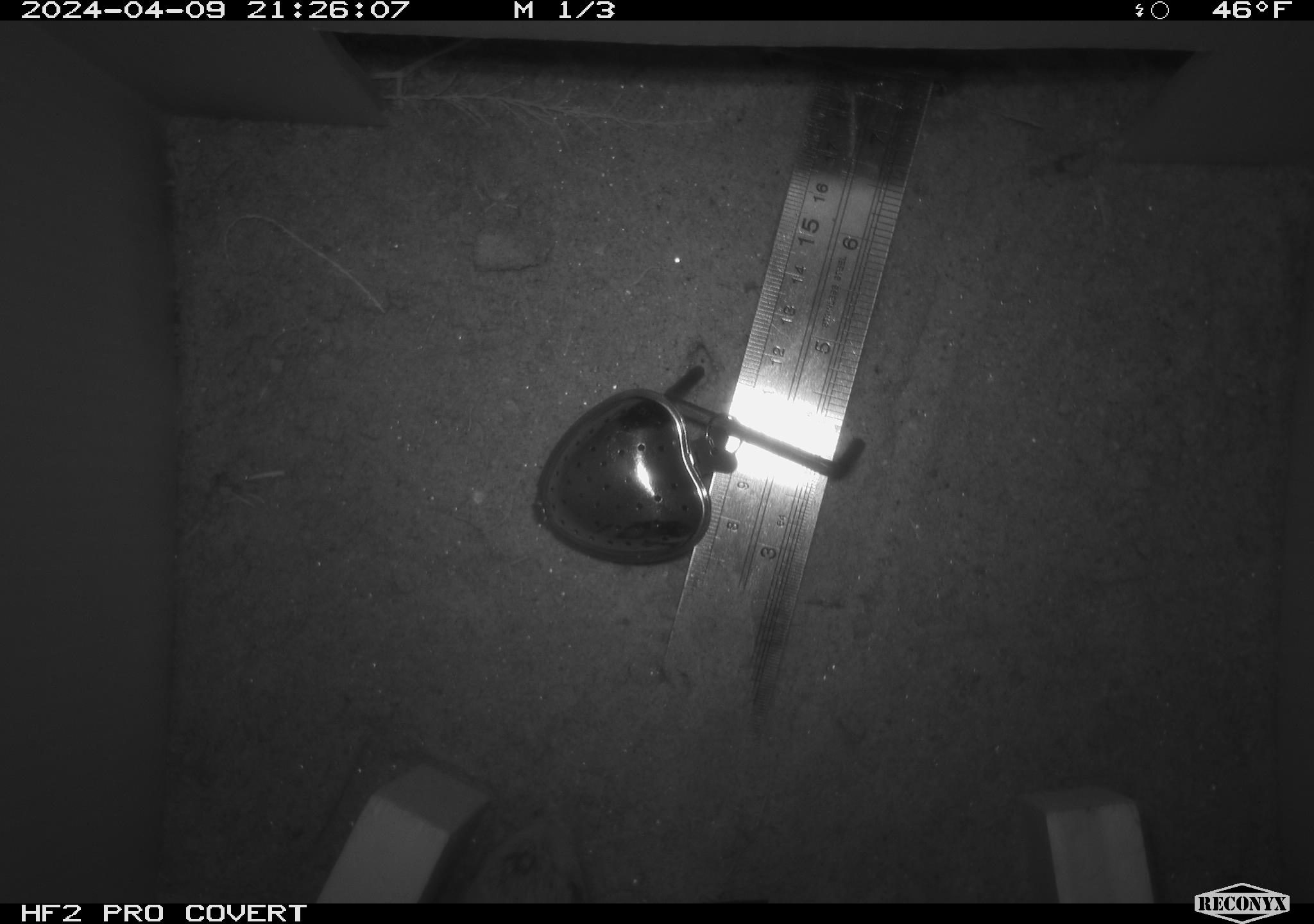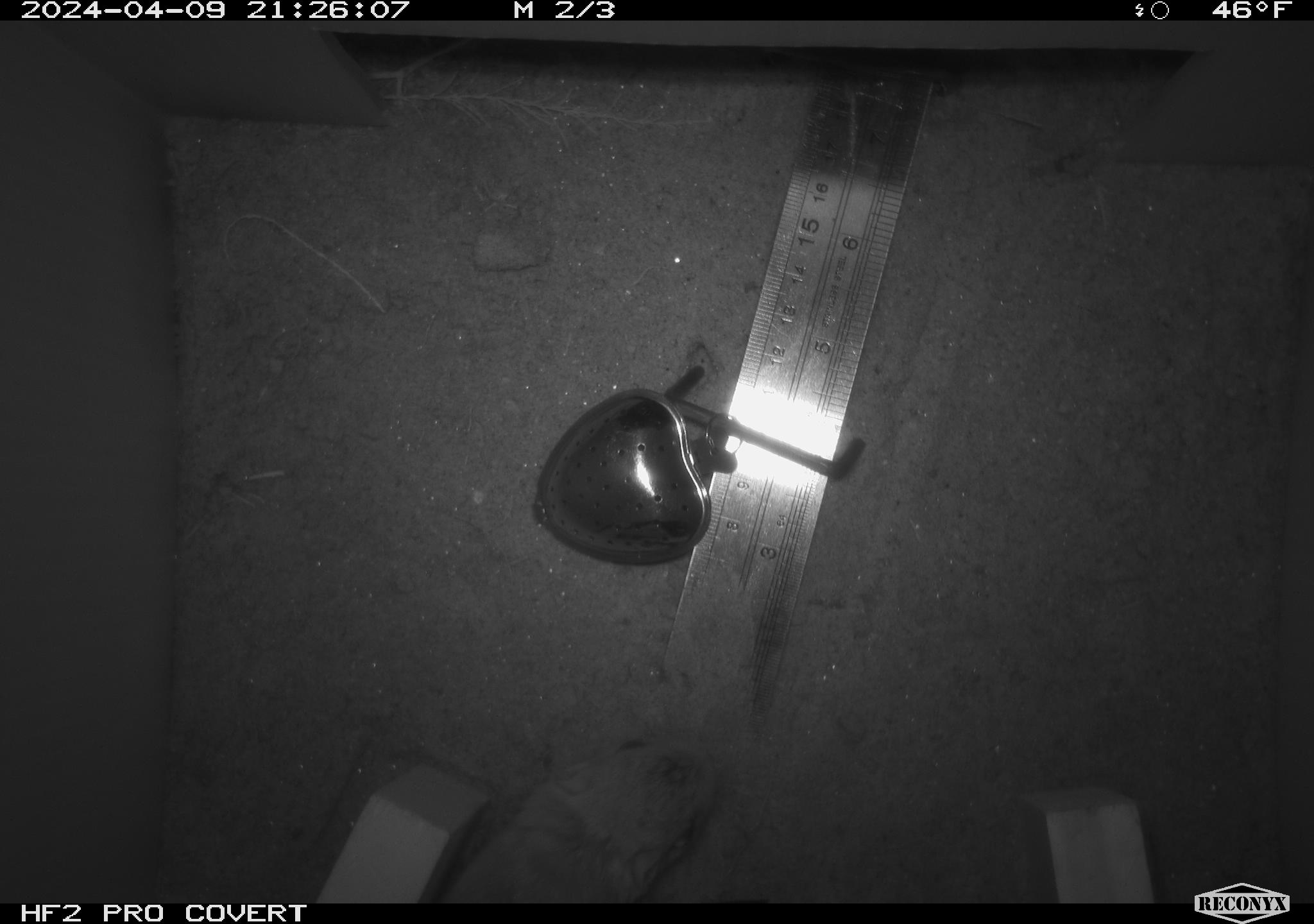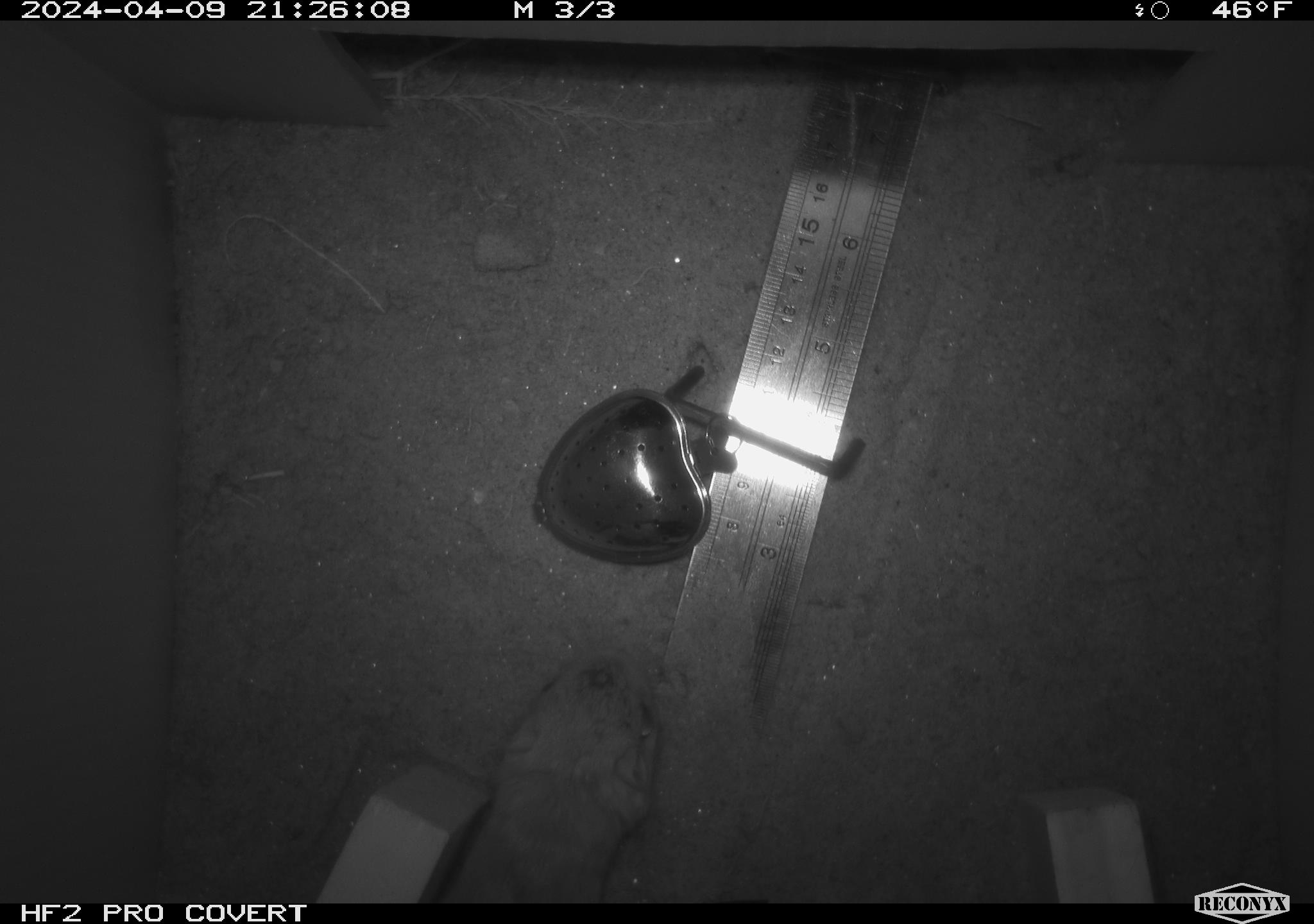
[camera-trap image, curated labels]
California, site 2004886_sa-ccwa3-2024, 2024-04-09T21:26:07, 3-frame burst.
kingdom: Animalia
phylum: Chordata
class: Mammalia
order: Rodentia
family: Heteromyidae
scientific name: Heteromyidae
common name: kangaroo rats and pocket mice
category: heteromyidae family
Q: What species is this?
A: Heteromyidae family (kangaroo rats and pocket mice) (Heteromyidae).